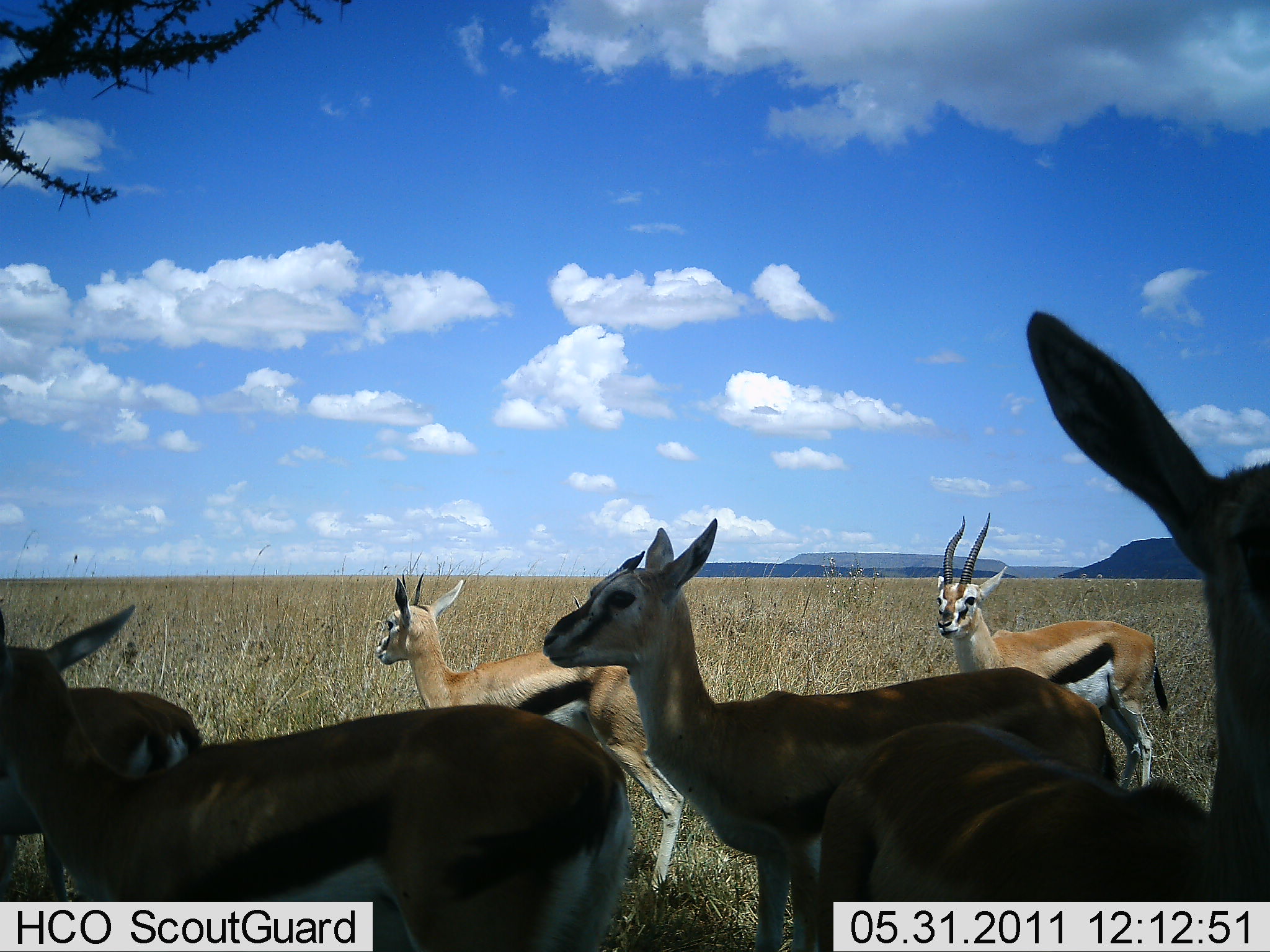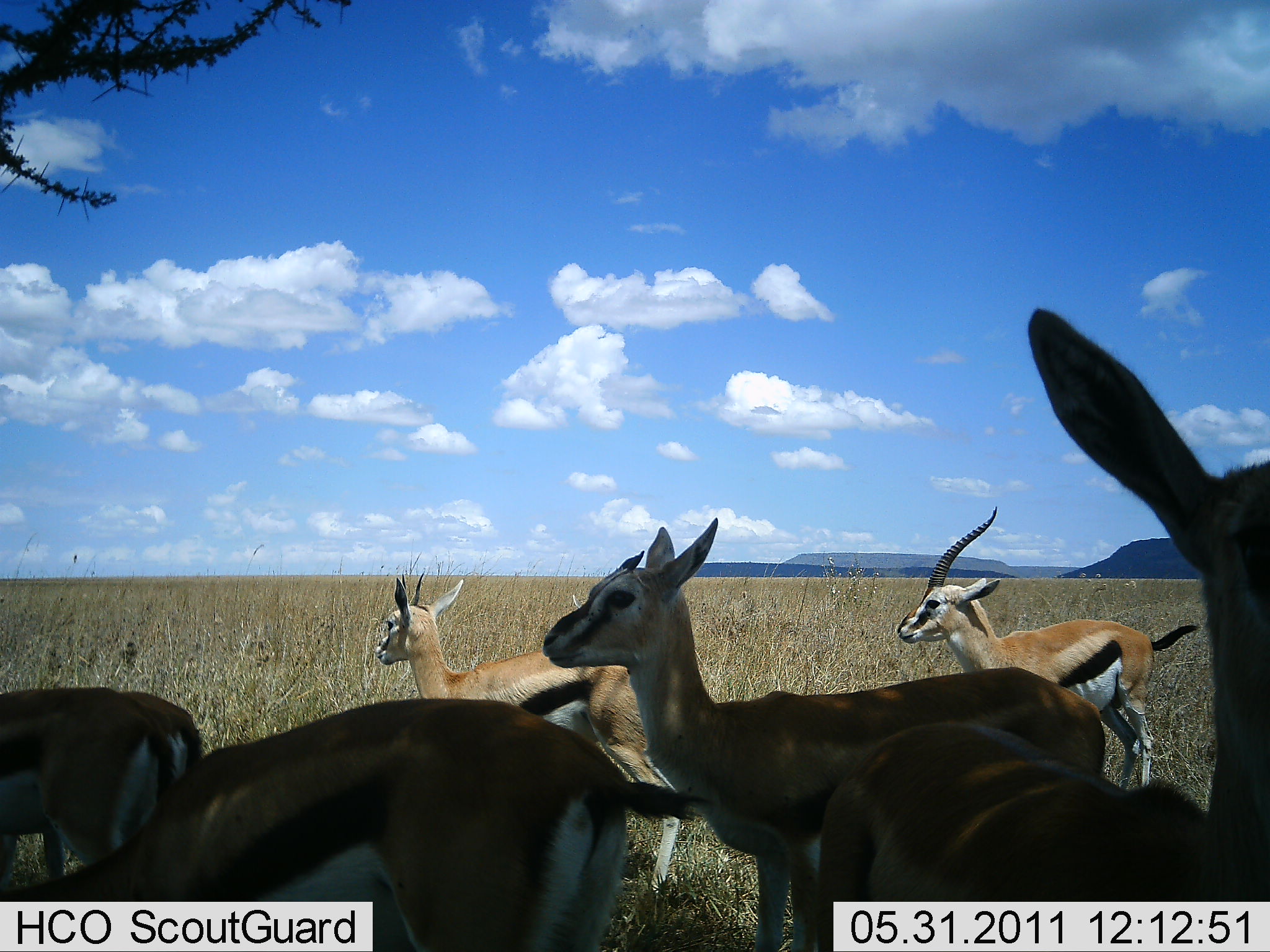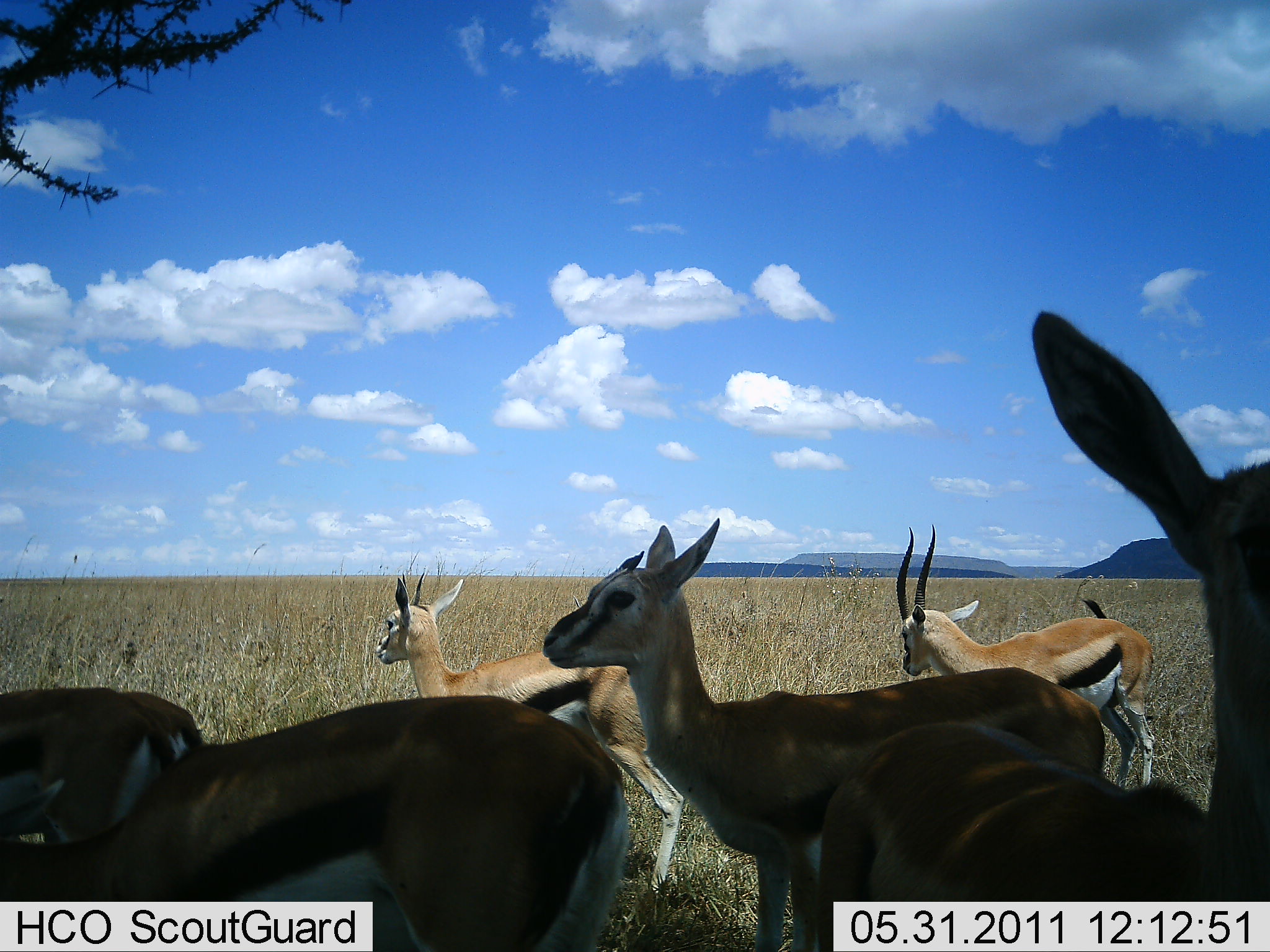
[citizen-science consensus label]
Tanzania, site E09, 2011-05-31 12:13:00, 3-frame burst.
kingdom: Animalia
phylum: Chordata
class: Mammalia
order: Artiodactyla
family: Bovidae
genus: Eudorcas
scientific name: Eudorcas thomsonii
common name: thomson's gazelle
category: gazellethomsons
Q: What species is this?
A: Gazellethomsons (thomson's gazelle) (Eudorcas thomsonii).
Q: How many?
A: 6.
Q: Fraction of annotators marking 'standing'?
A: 92%.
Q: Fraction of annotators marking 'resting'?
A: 15%.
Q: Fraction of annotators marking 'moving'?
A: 8%.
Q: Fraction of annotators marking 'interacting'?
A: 0%.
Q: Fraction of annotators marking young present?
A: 15%.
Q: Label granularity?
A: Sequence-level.